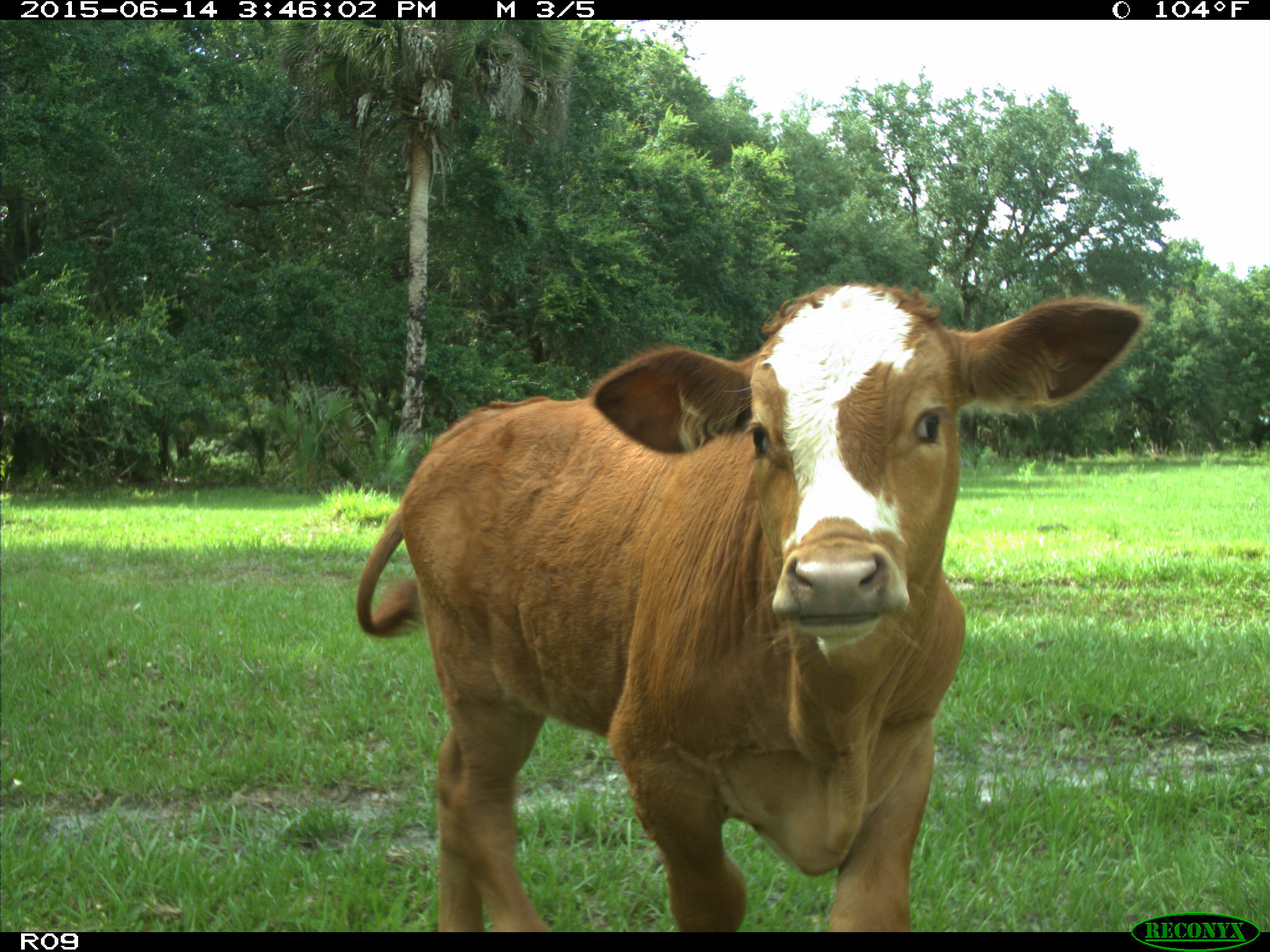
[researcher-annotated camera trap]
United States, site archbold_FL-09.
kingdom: Animalia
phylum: Chordata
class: Mammalia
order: Artiodactyla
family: Bovidae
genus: Bos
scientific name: Bos taurus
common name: domestic cow